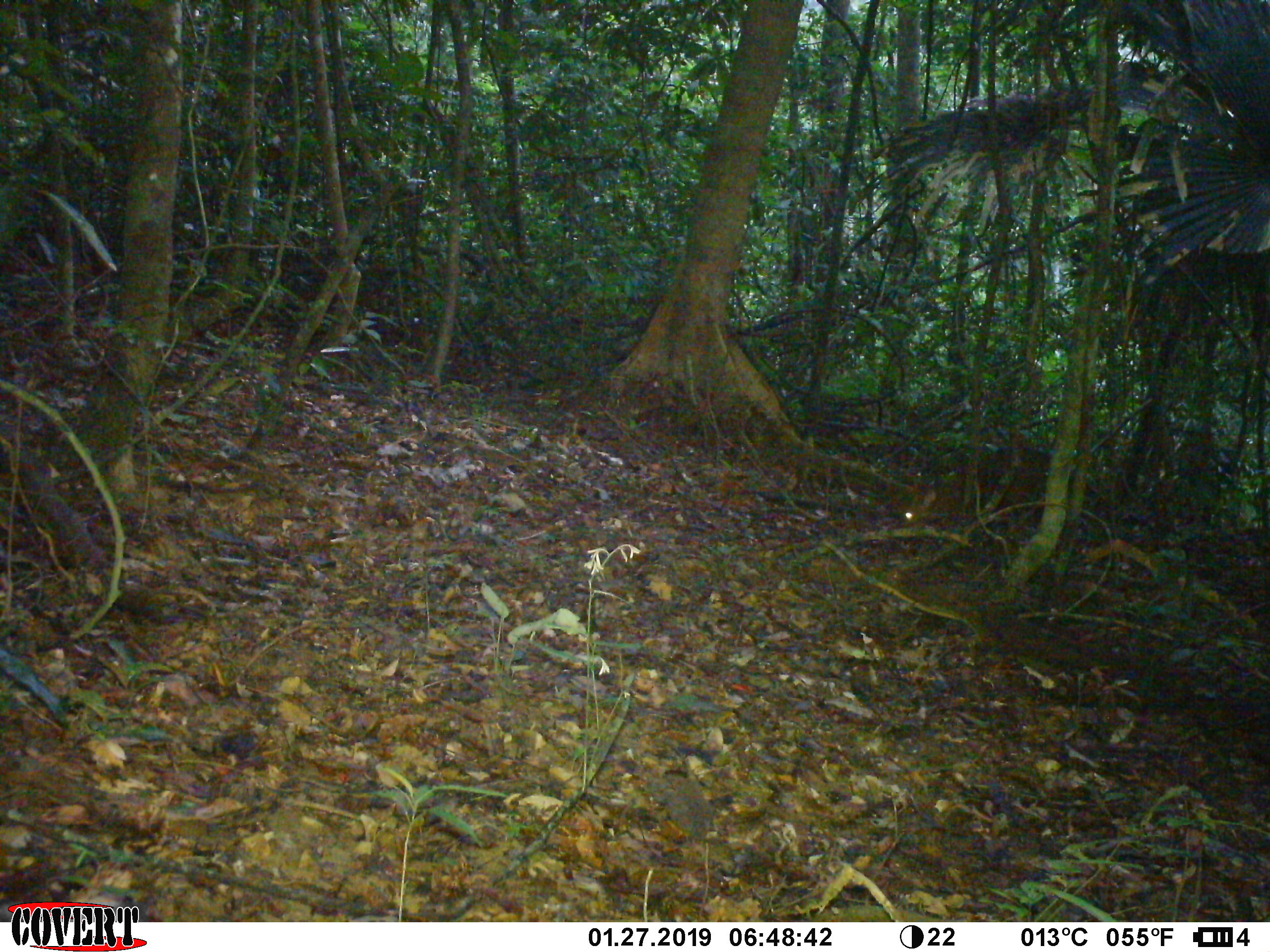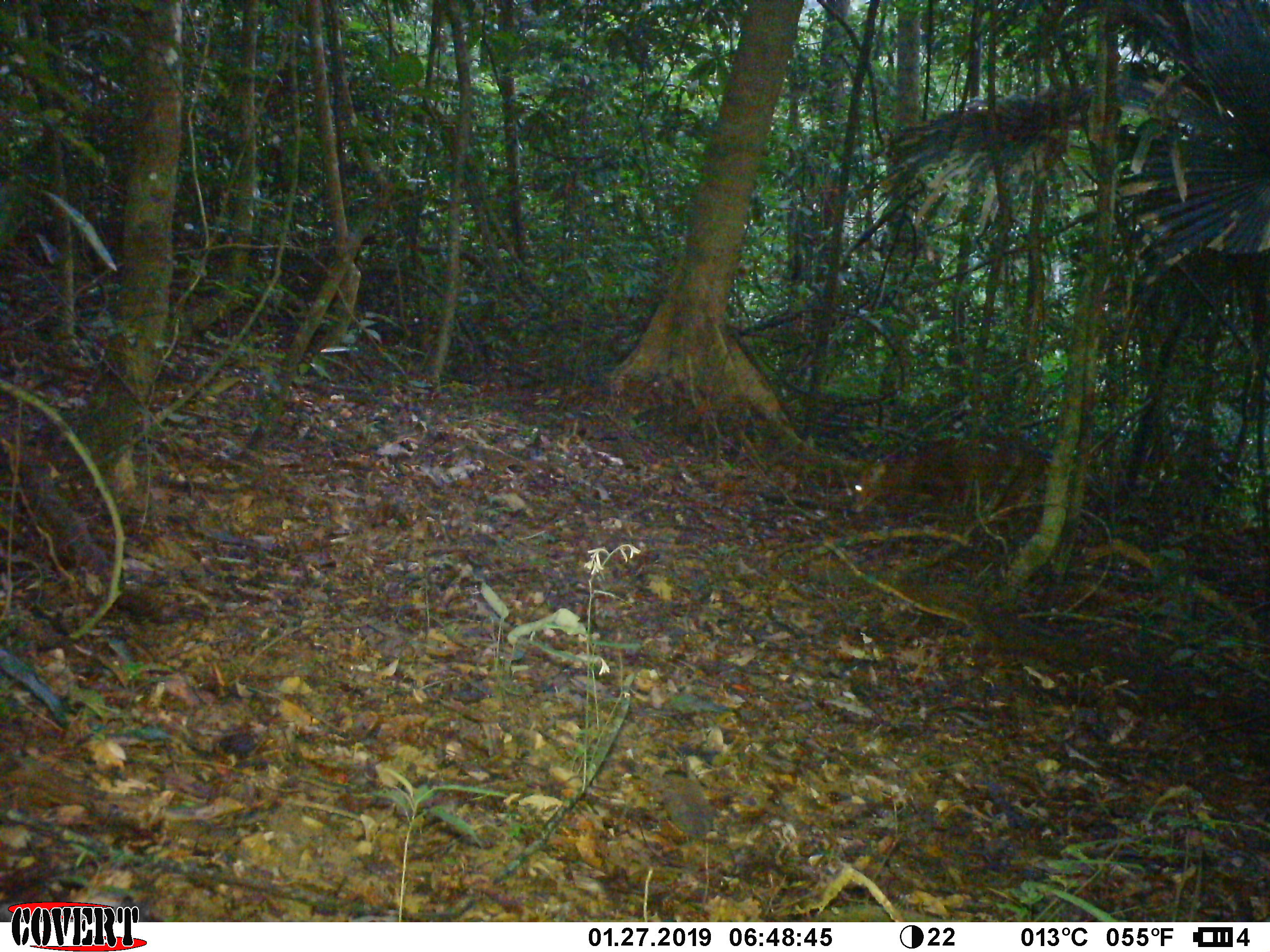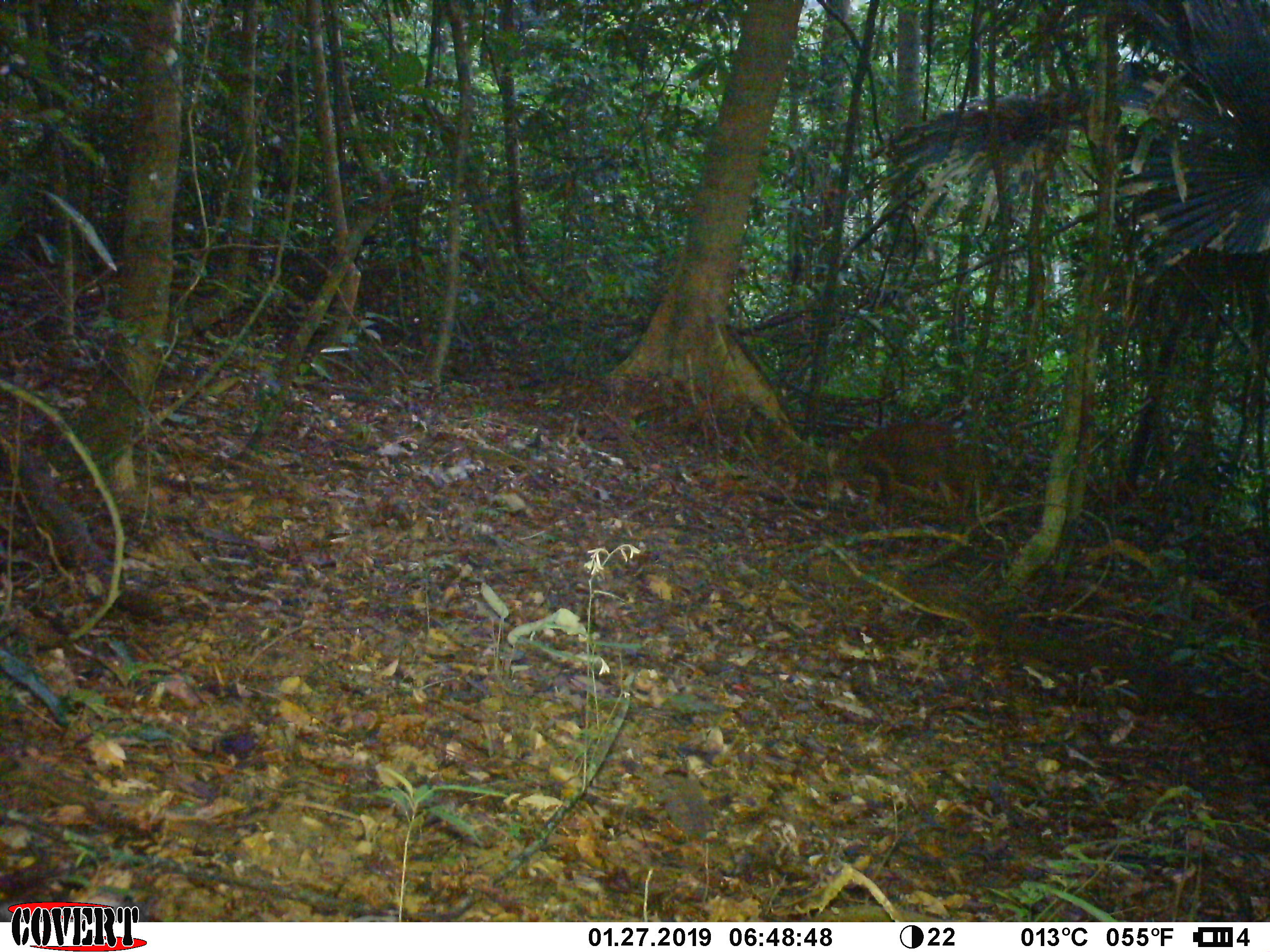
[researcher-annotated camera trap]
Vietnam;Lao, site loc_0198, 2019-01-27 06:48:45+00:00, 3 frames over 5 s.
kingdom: Animalia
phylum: Chordata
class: Mammalia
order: Artiodactyla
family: Cervidae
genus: Muntiacus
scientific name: Muntiacus vuquangensis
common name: large-antlered muntjac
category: large antlered muntjac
Large antlered muntjac (large-antlered muntjac) (Muntiacus vuquangensis). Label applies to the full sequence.